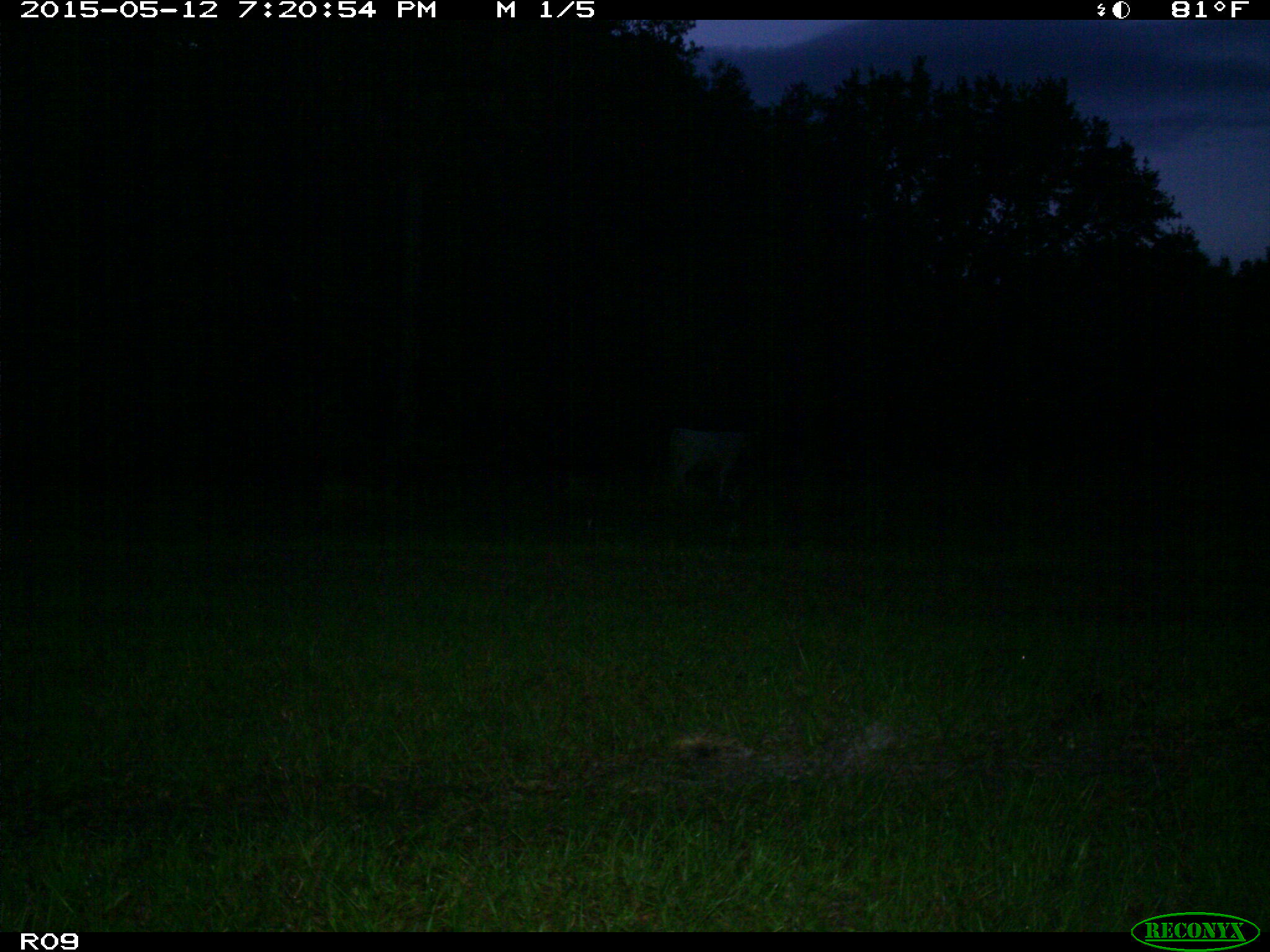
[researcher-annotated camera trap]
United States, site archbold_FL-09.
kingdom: Animalia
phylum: Chordata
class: Mammalia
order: Artiodactyla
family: Bovidae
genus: Bos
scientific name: Bos taurus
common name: domestic cow